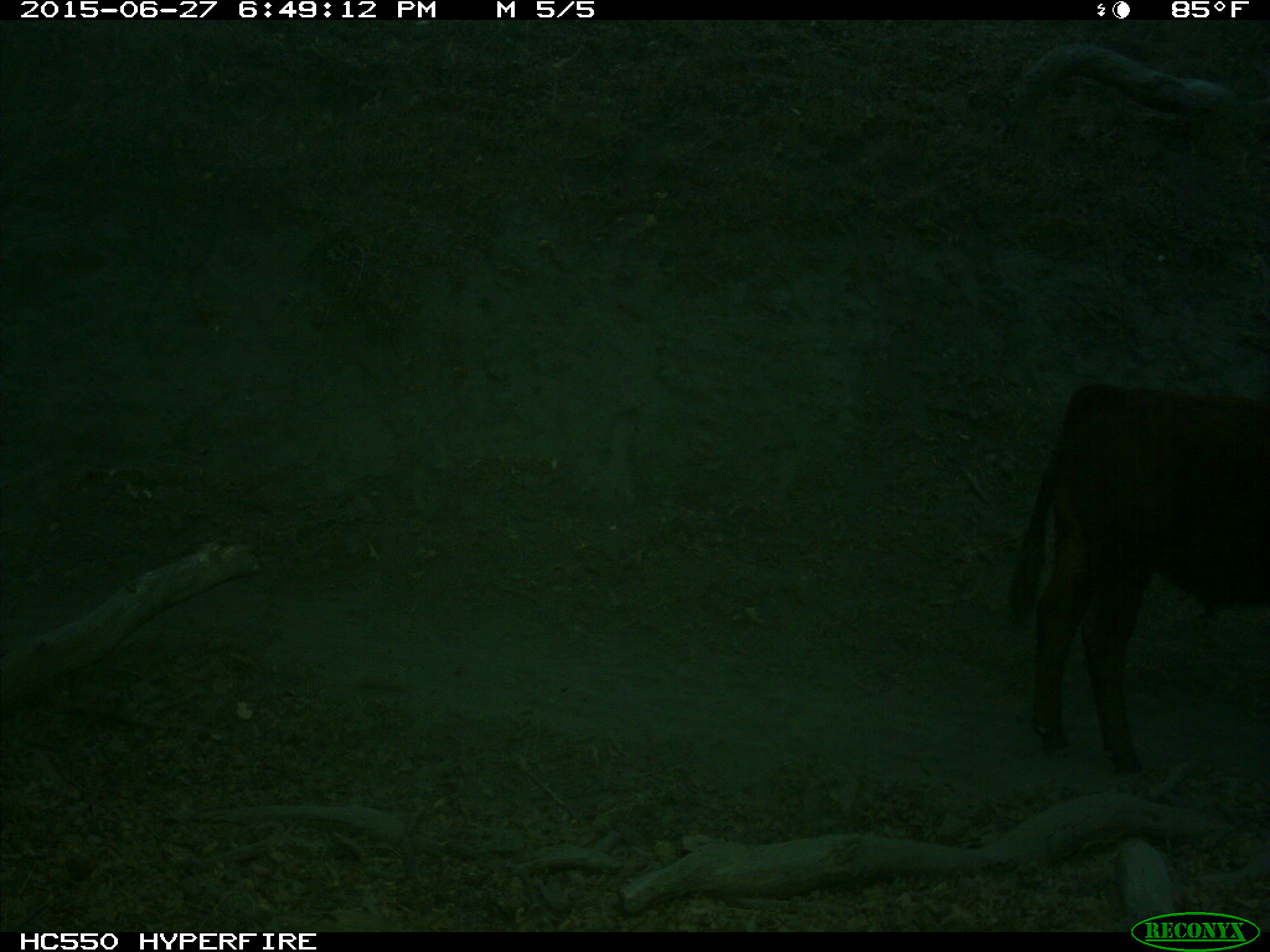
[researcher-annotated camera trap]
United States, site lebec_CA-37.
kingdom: Animalia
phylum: Chordata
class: Mammalia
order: Artiodactyla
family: Bovidae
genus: Bos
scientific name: Bos taurus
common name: domestic cow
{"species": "Bos taurus (domestic cow)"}